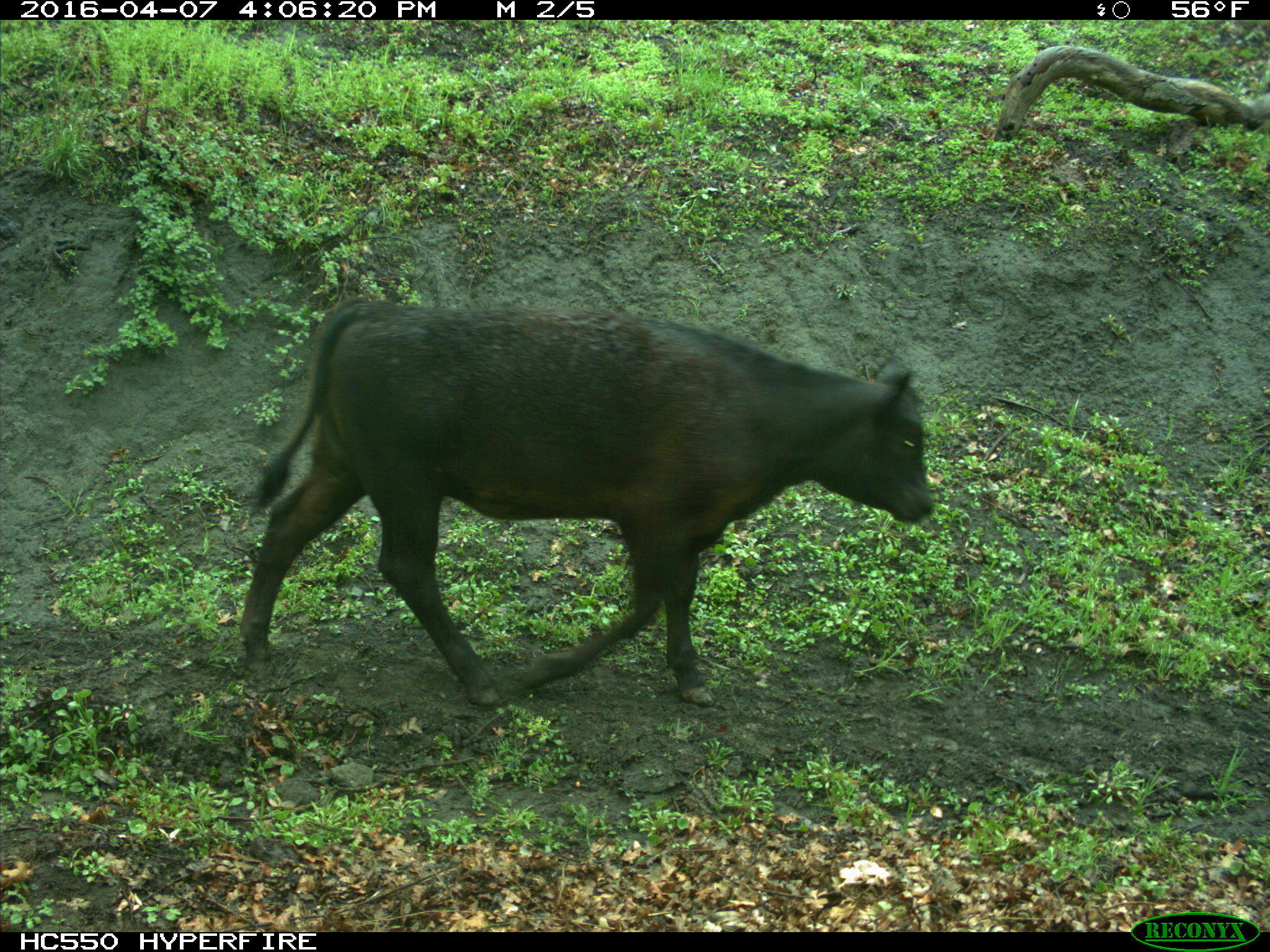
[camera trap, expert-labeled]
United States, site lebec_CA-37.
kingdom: Animalia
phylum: Chordata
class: Mammalia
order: Artiodactyla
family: Bovidae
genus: Bos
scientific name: Bos taurus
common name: domestic cow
Bos taurus (domestic cow).